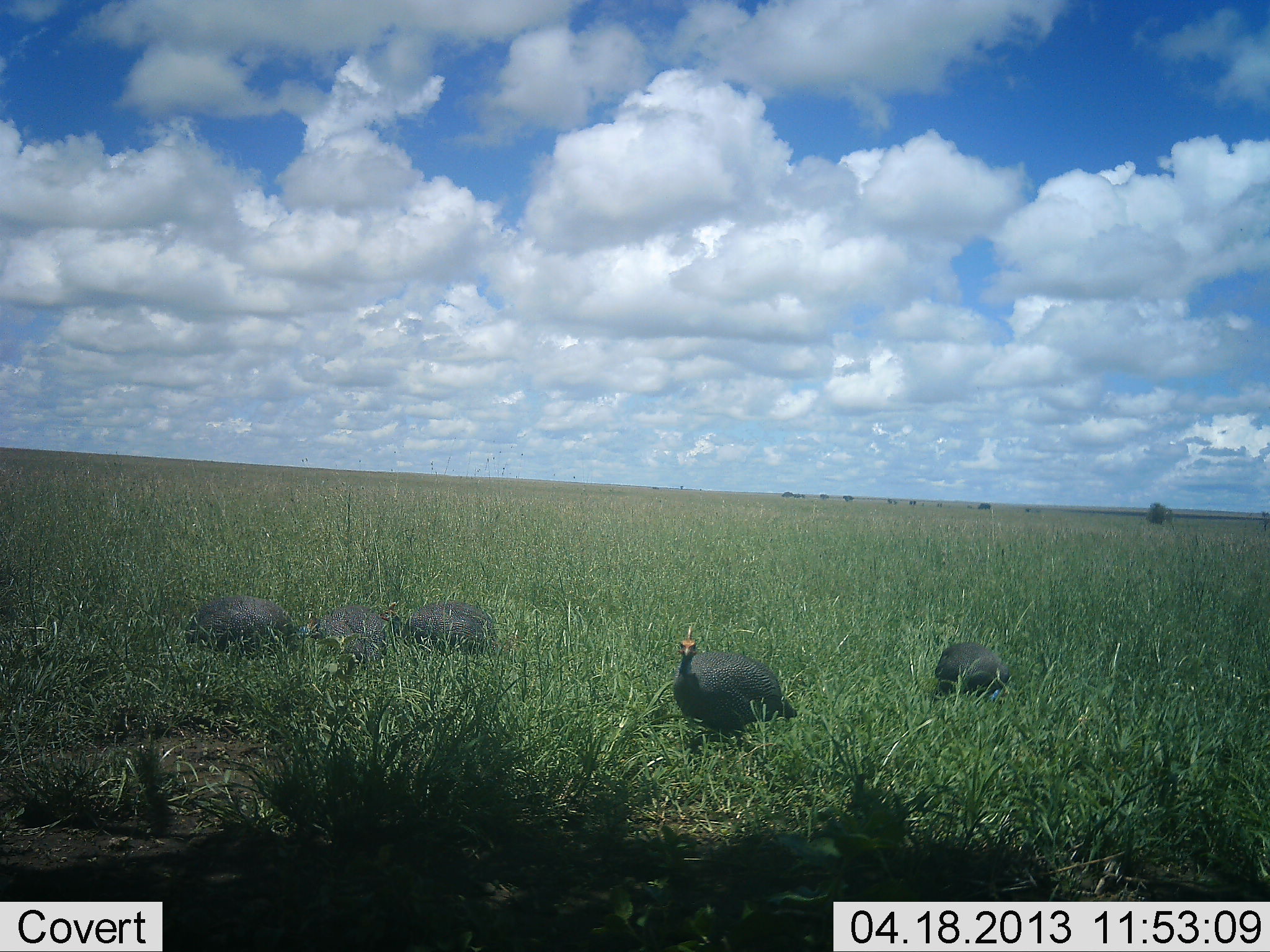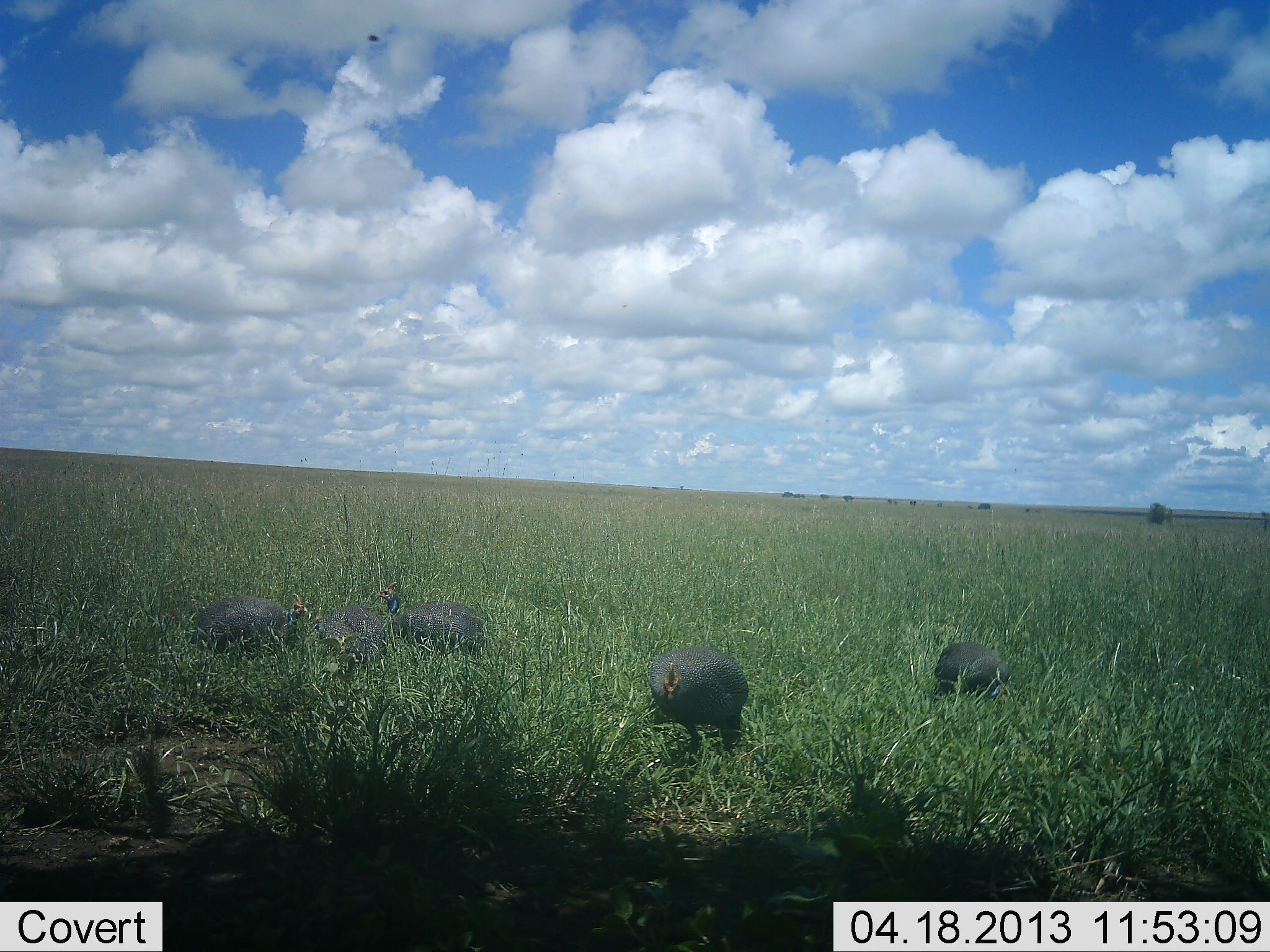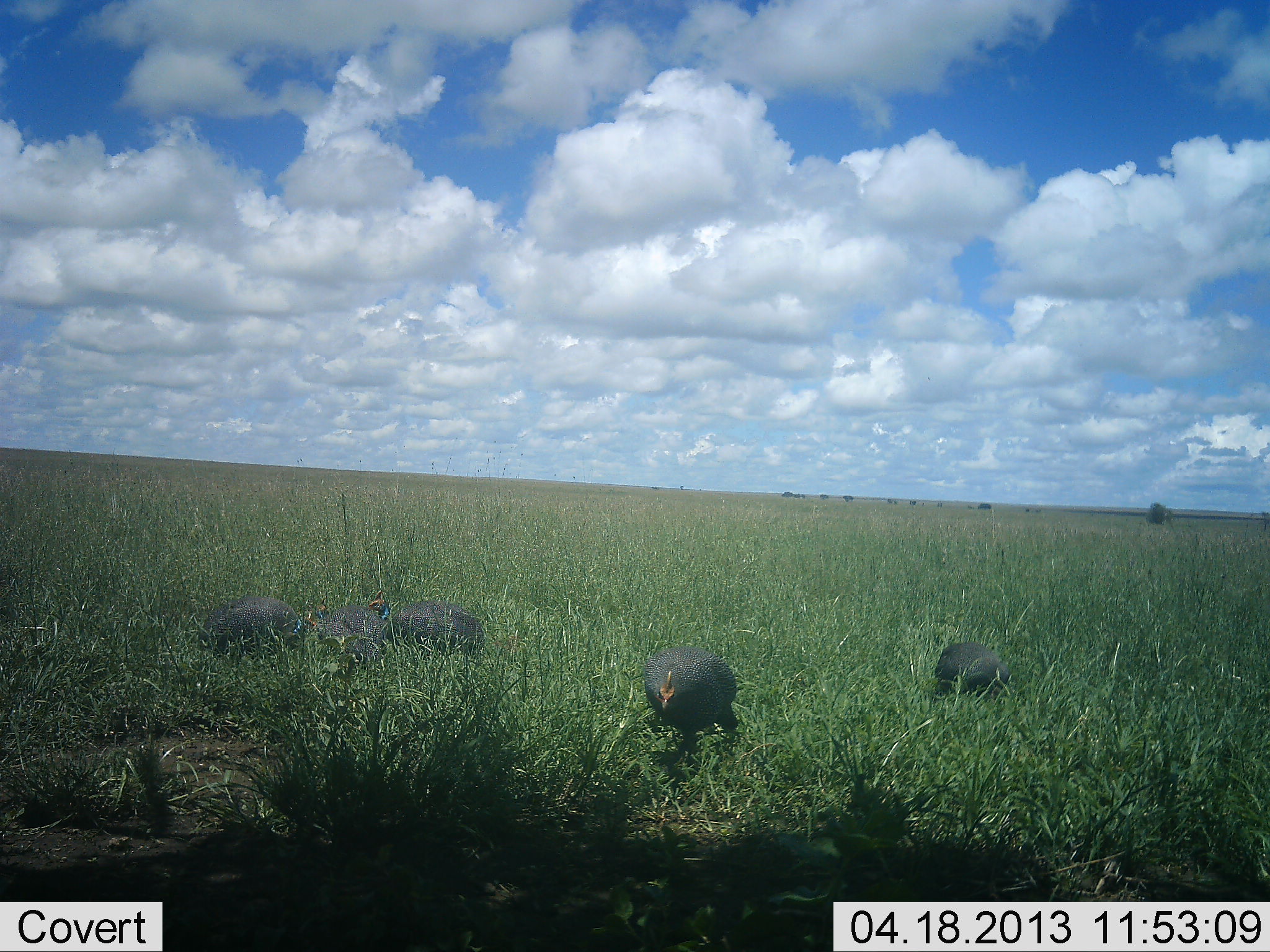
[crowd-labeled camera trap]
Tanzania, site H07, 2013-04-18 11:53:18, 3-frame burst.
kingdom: Animalia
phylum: Chordata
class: Aves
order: Galliformes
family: Numididae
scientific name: Numididae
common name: guinea fowl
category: guineafowl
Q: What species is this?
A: Guineafowl (guinea fowl) (Numididae).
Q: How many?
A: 5.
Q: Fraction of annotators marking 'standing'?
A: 90%.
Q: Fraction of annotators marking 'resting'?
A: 20%.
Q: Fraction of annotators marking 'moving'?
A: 10%.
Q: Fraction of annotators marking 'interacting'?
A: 0%.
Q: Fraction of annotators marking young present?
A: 0%.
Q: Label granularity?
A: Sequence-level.